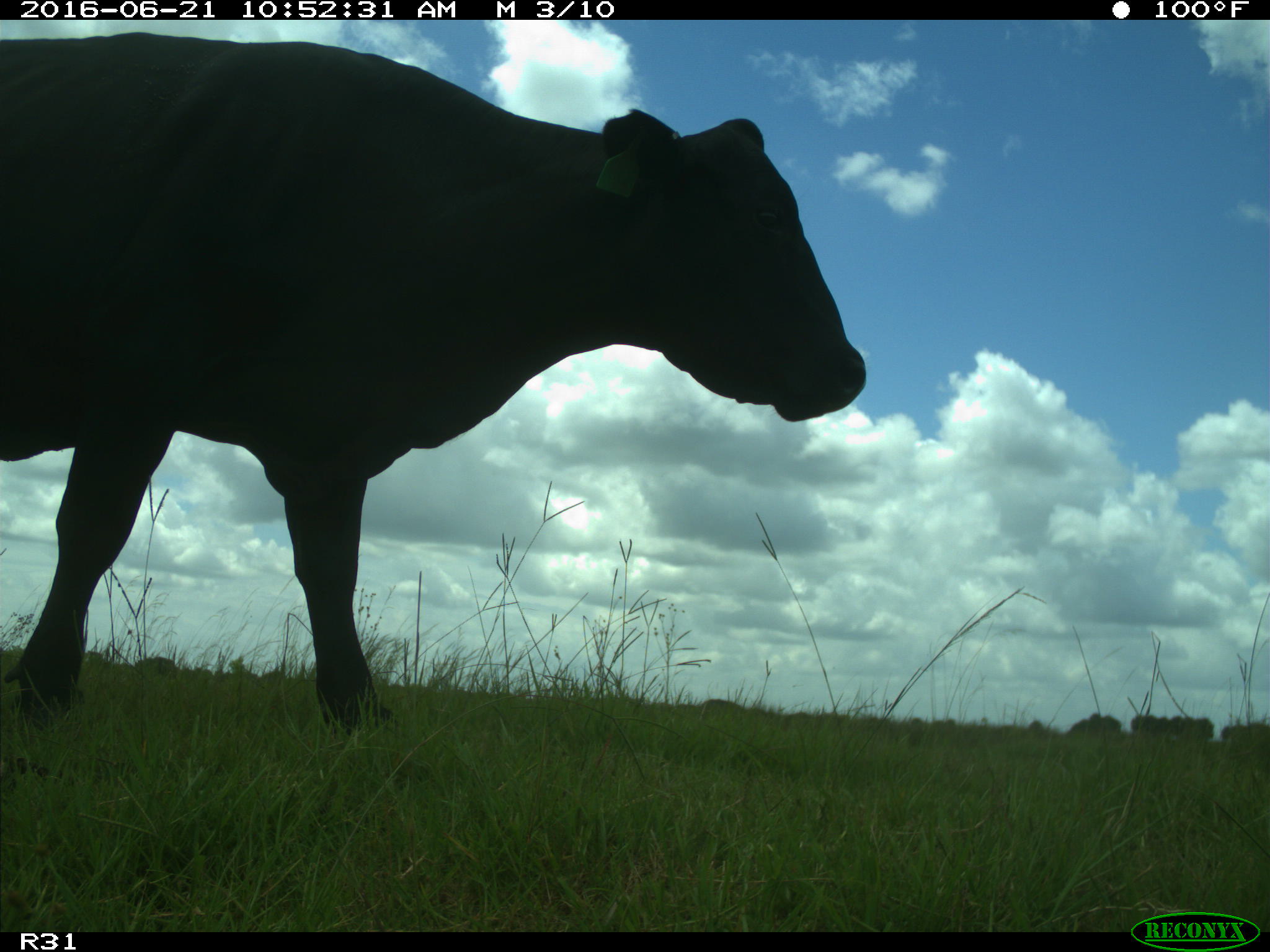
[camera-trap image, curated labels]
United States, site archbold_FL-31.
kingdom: Animalia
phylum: Chordata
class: Mammalia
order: Artiodactyla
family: Bovidae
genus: Bos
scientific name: Bos taurus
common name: domestic cow